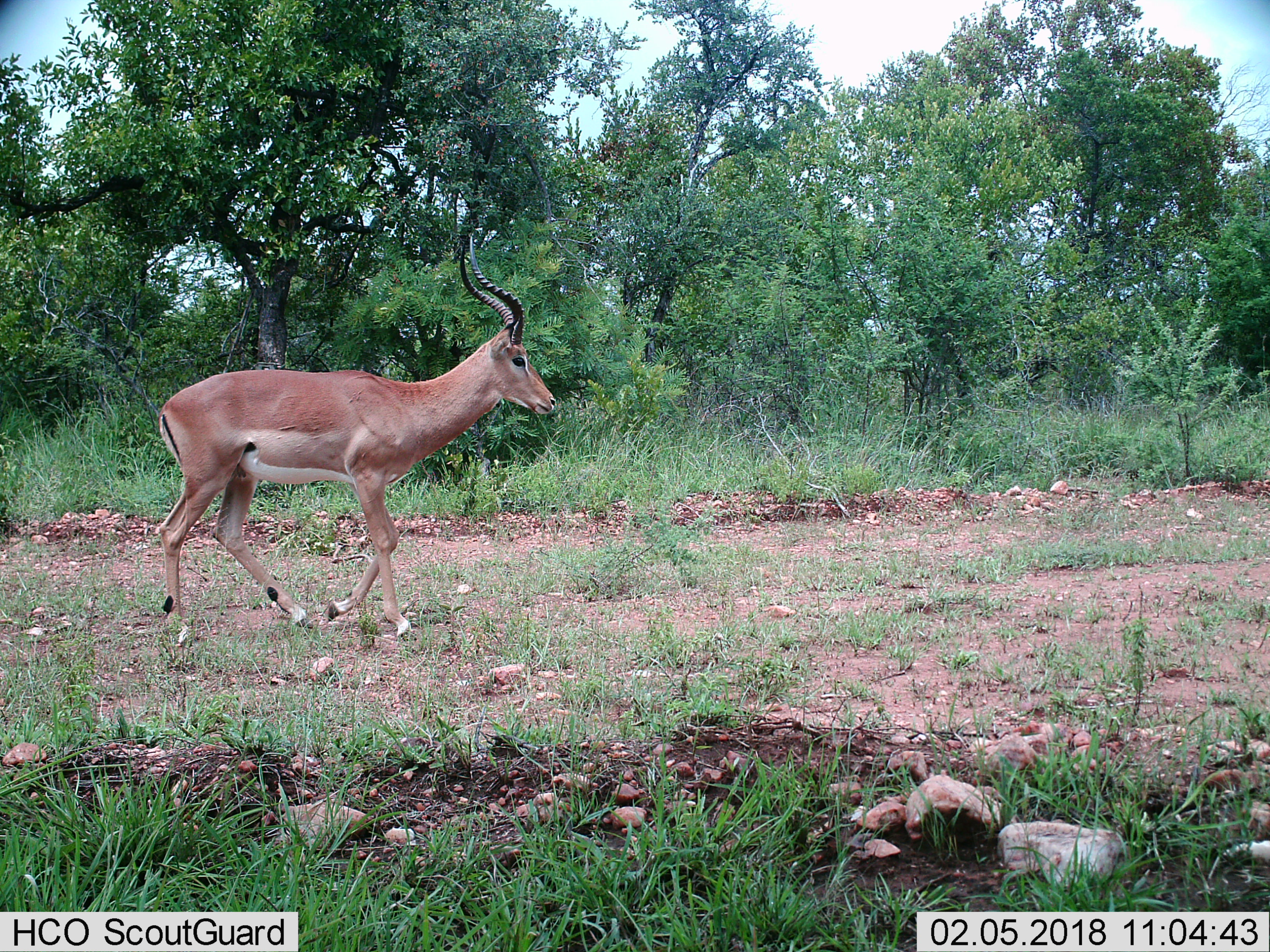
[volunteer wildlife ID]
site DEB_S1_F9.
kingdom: Animalia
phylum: Chordata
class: Mammalia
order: Artiodactyla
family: Bovidae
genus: Aepyceros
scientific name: Aepyceros melampus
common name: impala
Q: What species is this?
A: Impala (Aepyceros melampus).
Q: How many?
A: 1.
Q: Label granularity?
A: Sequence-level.